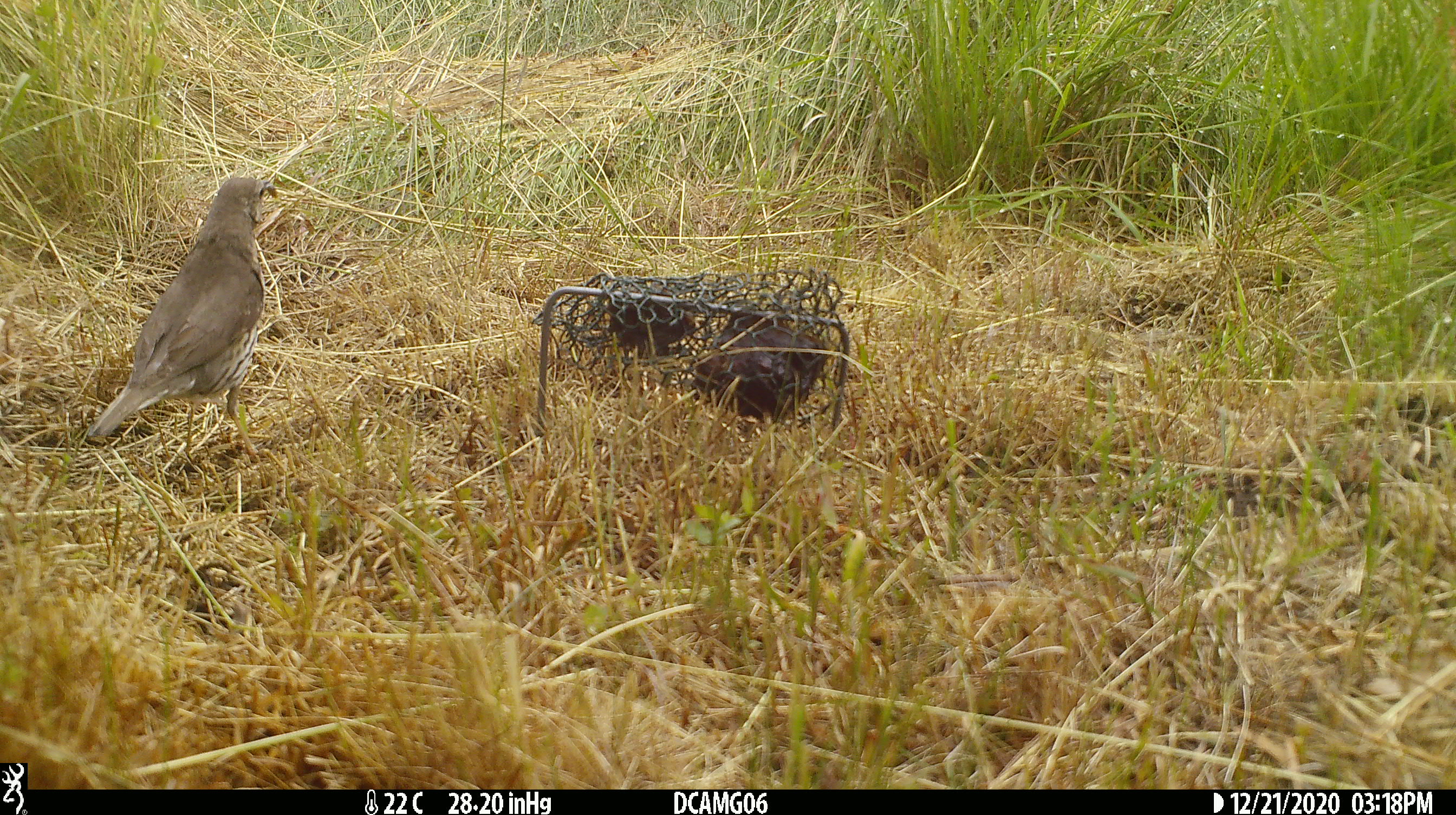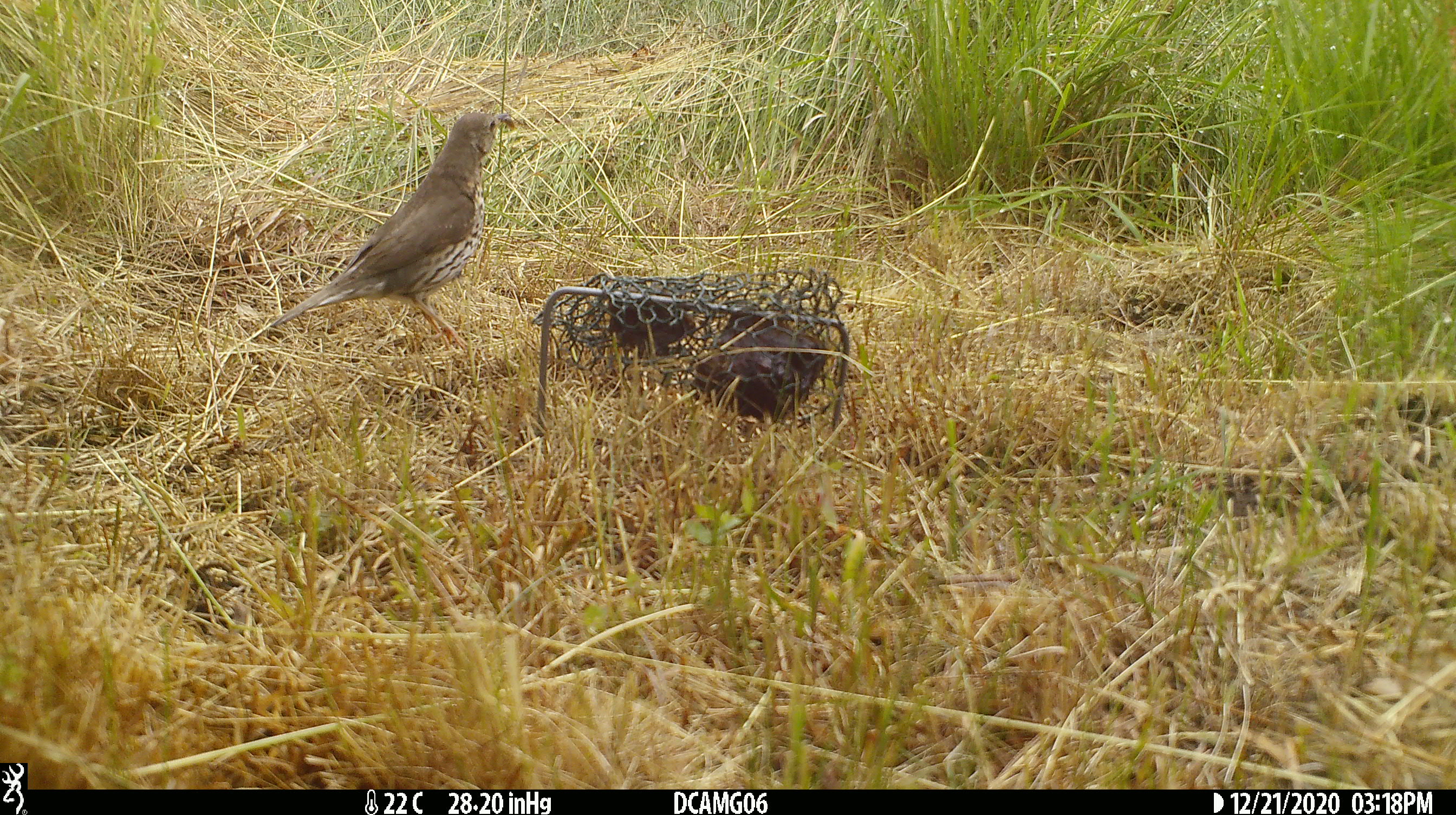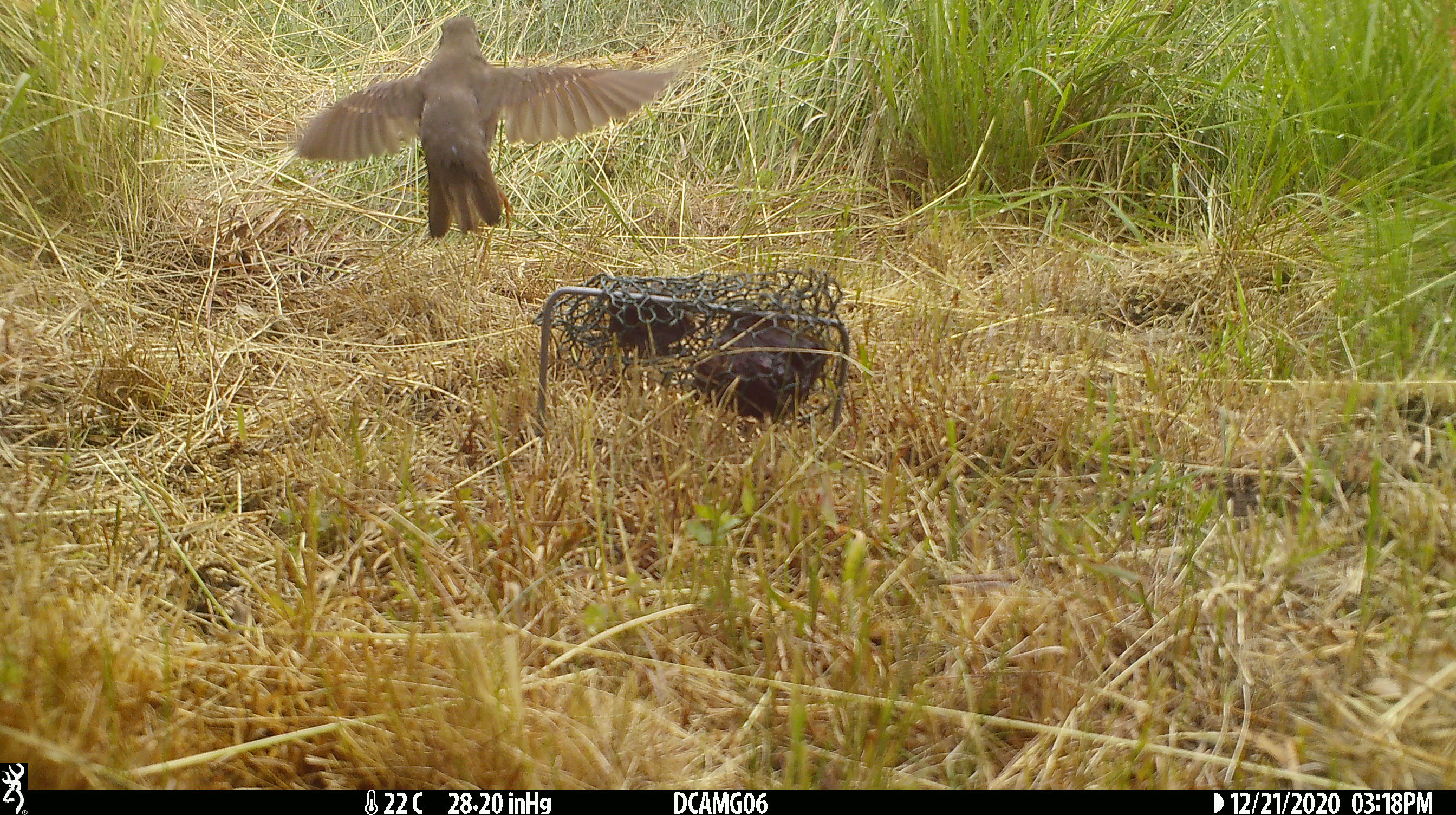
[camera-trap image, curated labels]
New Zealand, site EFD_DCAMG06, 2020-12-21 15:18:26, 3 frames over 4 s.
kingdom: Animalia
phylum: Chordata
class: Aves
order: Passeriformes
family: Turdidae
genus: Turdus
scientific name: Turdus philomelos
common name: song thrush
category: thrush